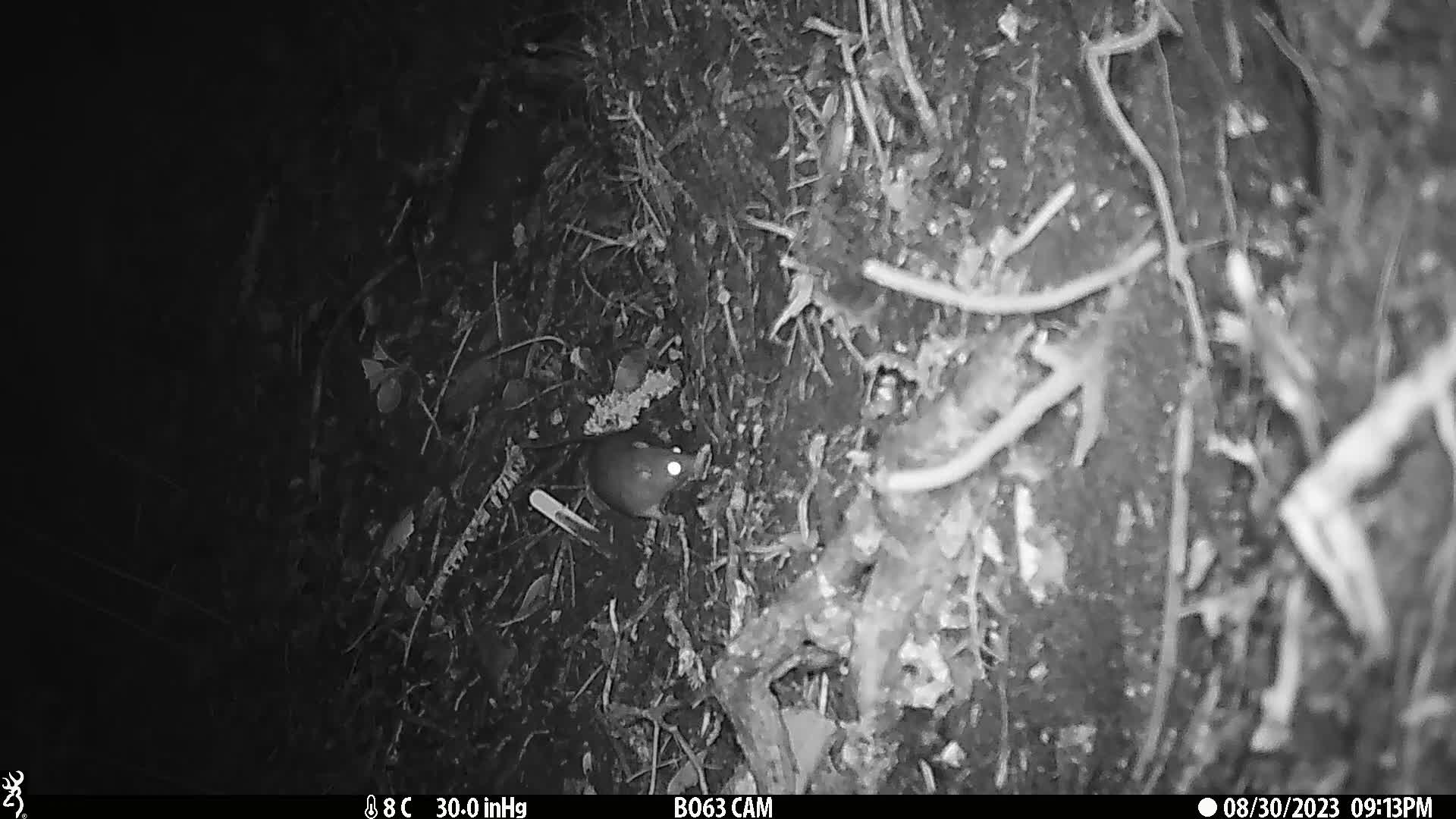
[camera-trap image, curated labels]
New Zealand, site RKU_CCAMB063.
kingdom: Animalia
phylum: Chordata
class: Mammalia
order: Rodentia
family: Muridae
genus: Rattus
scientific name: Rattus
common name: rat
Rat (Rattus).